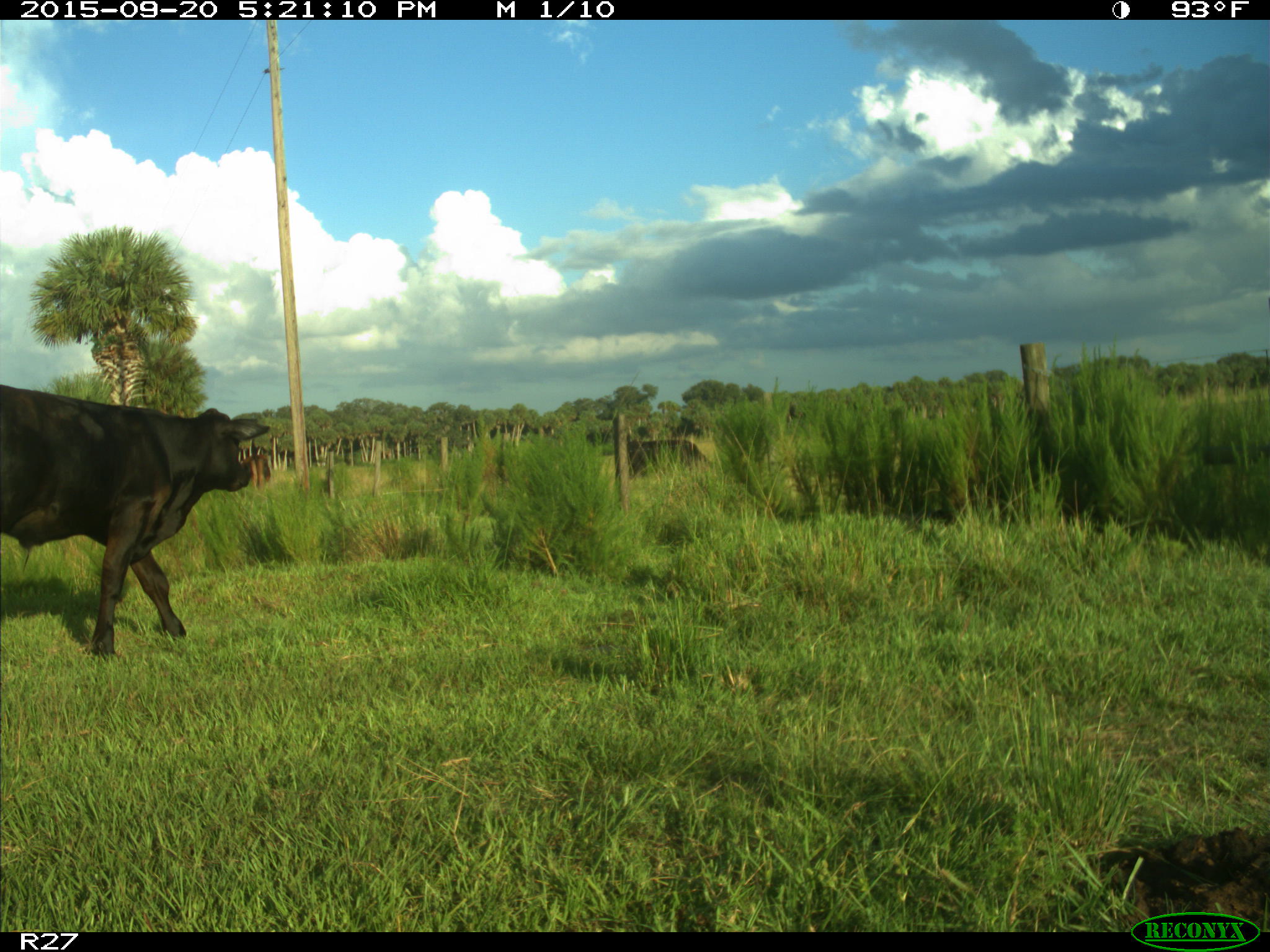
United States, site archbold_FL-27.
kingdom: Animalia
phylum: Chordata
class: Mammalia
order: Artiodactyla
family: Bovidae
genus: Bos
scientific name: Bos taurus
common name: domestic cow